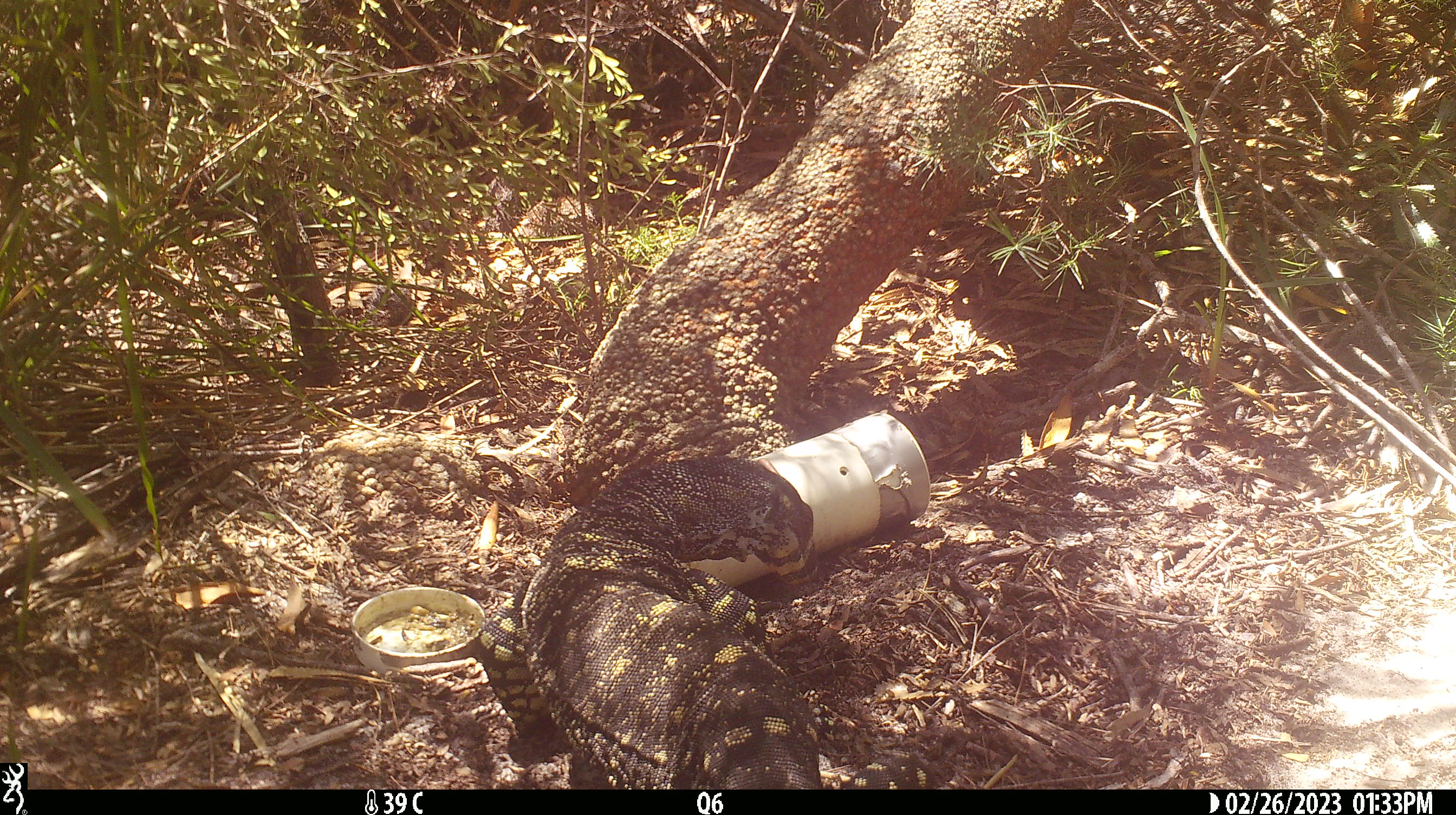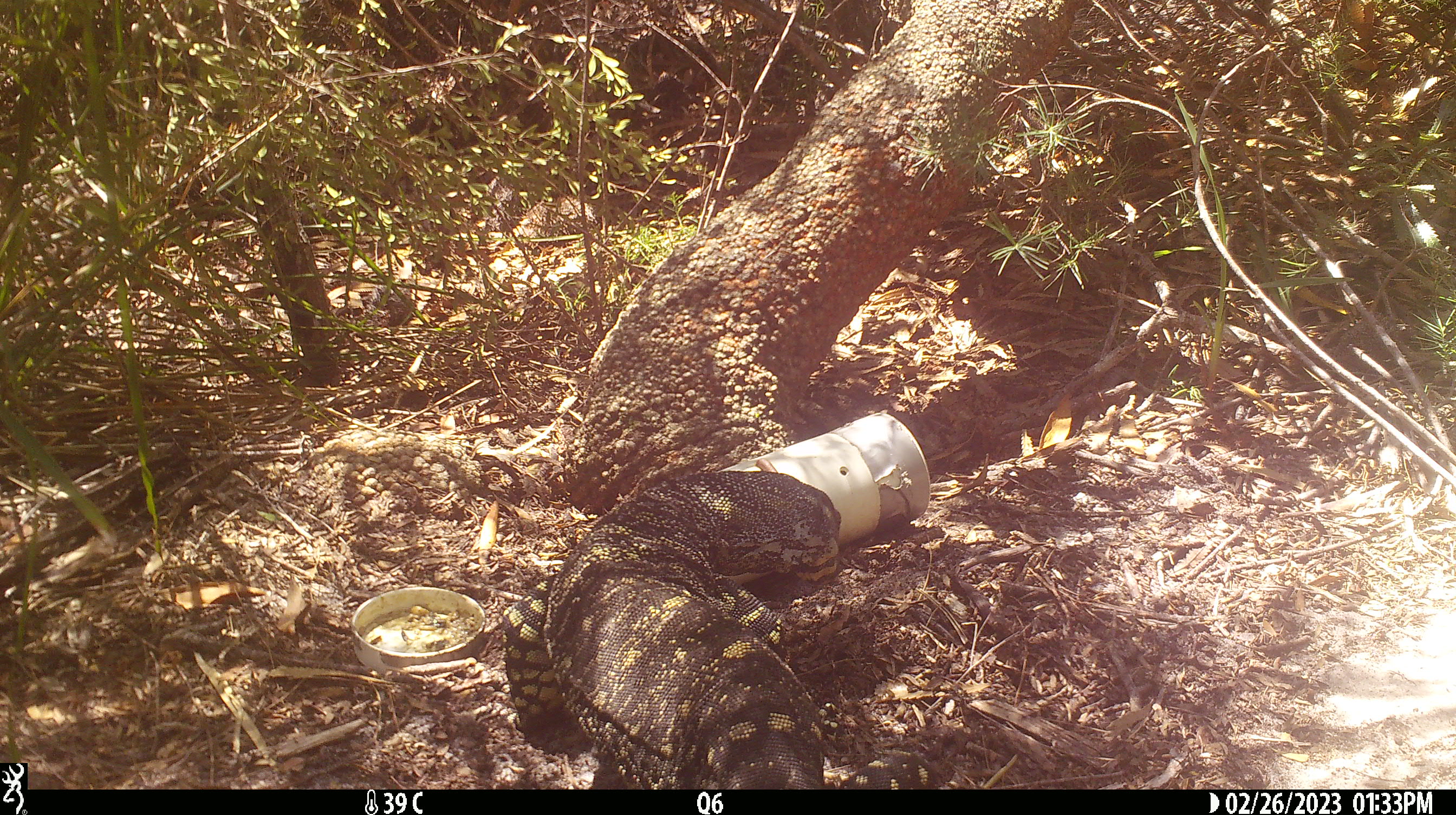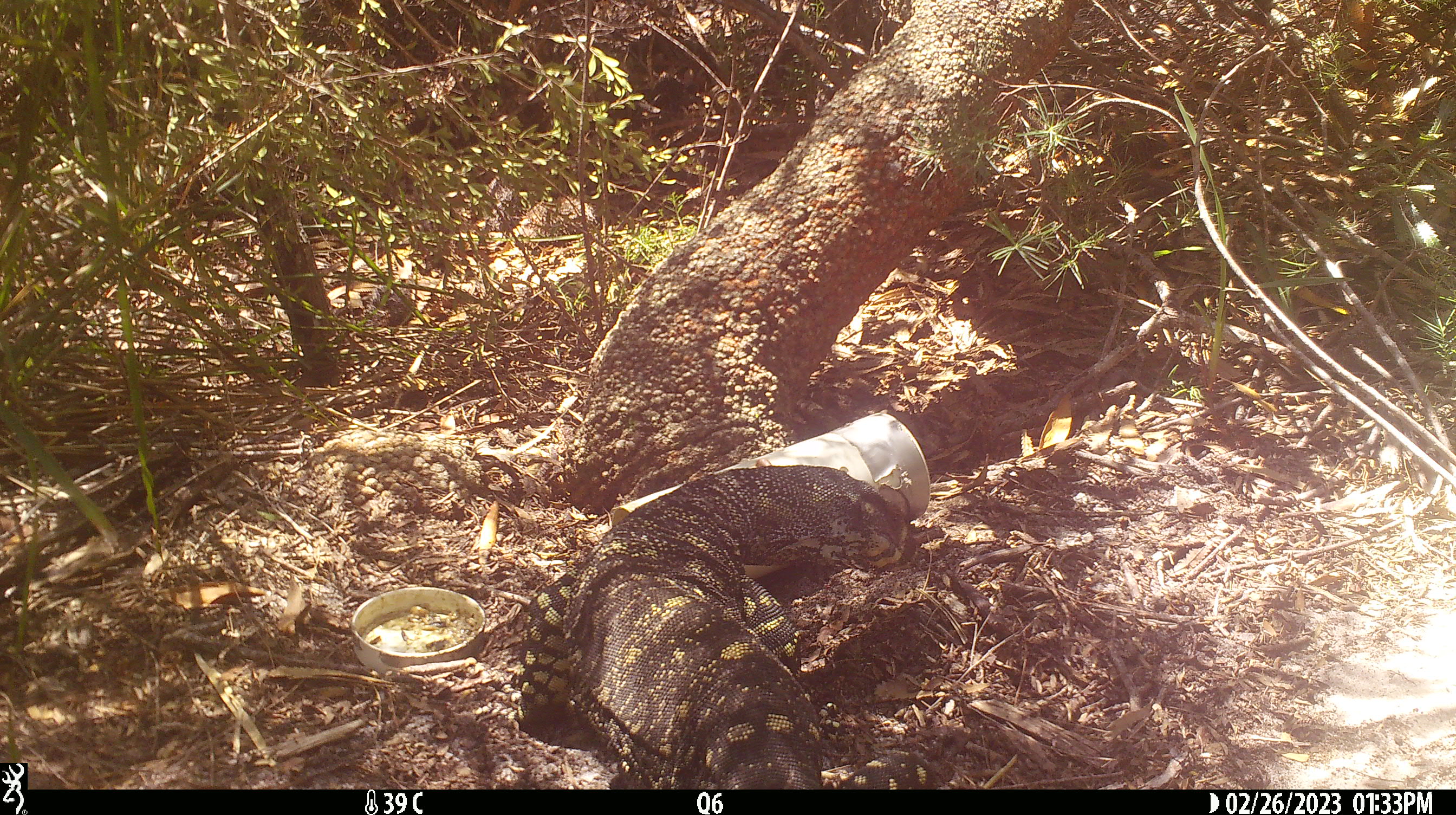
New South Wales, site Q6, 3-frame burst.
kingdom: Animalia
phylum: Chordata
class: Reptilia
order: Squamata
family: Varanidae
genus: Varanus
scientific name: Varanus varius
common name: lace monitor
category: goanna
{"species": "goanna (lace monitor) (Varanus varius)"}